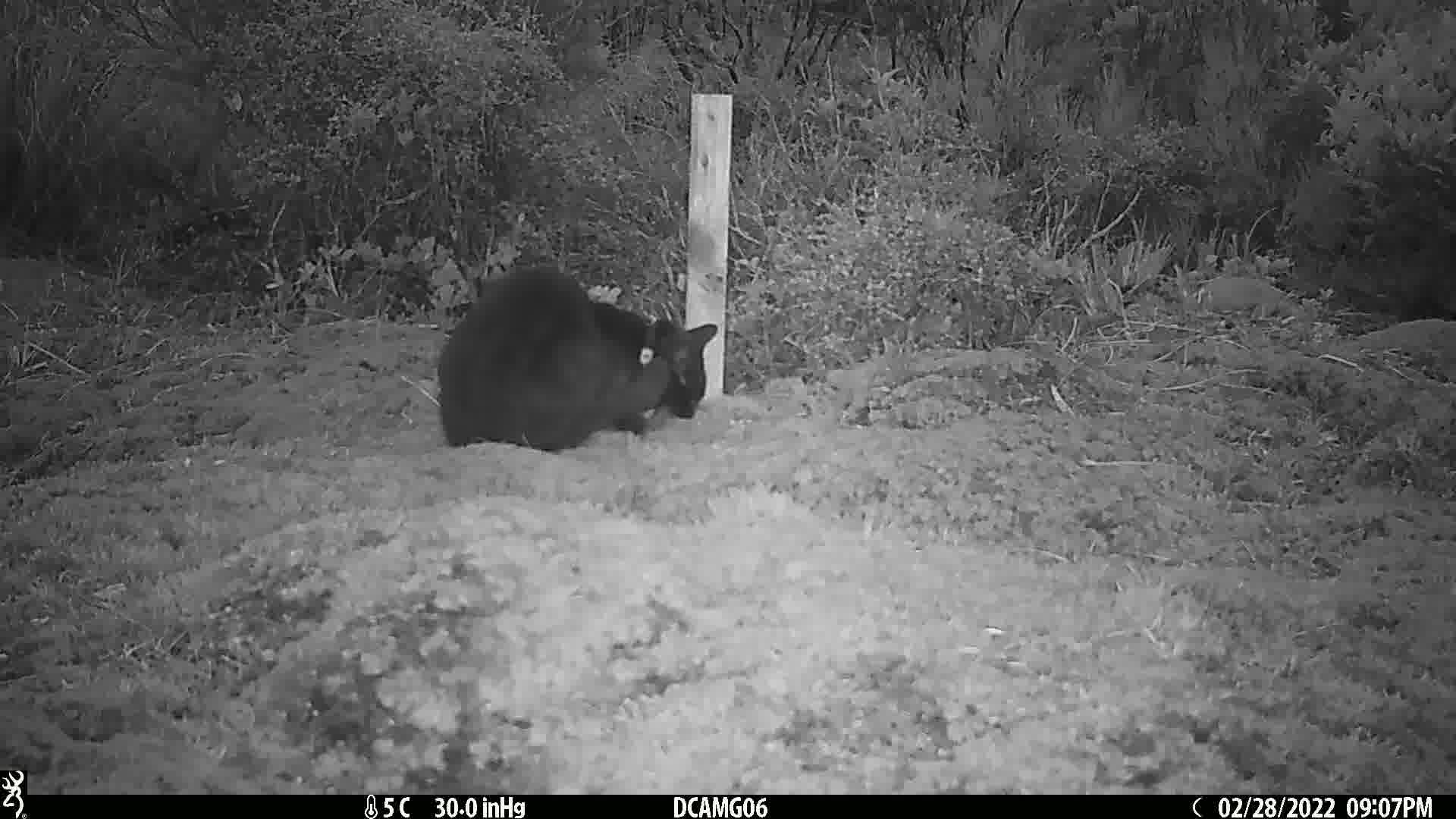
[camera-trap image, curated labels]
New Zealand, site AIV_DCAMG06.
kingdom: Animalia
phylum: Chordata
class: Mammalia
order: Carnivora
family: Felidae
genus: Felis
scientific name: Felis catus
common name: domestic cat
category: cat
Cat (domestic cat) (Felis catus).